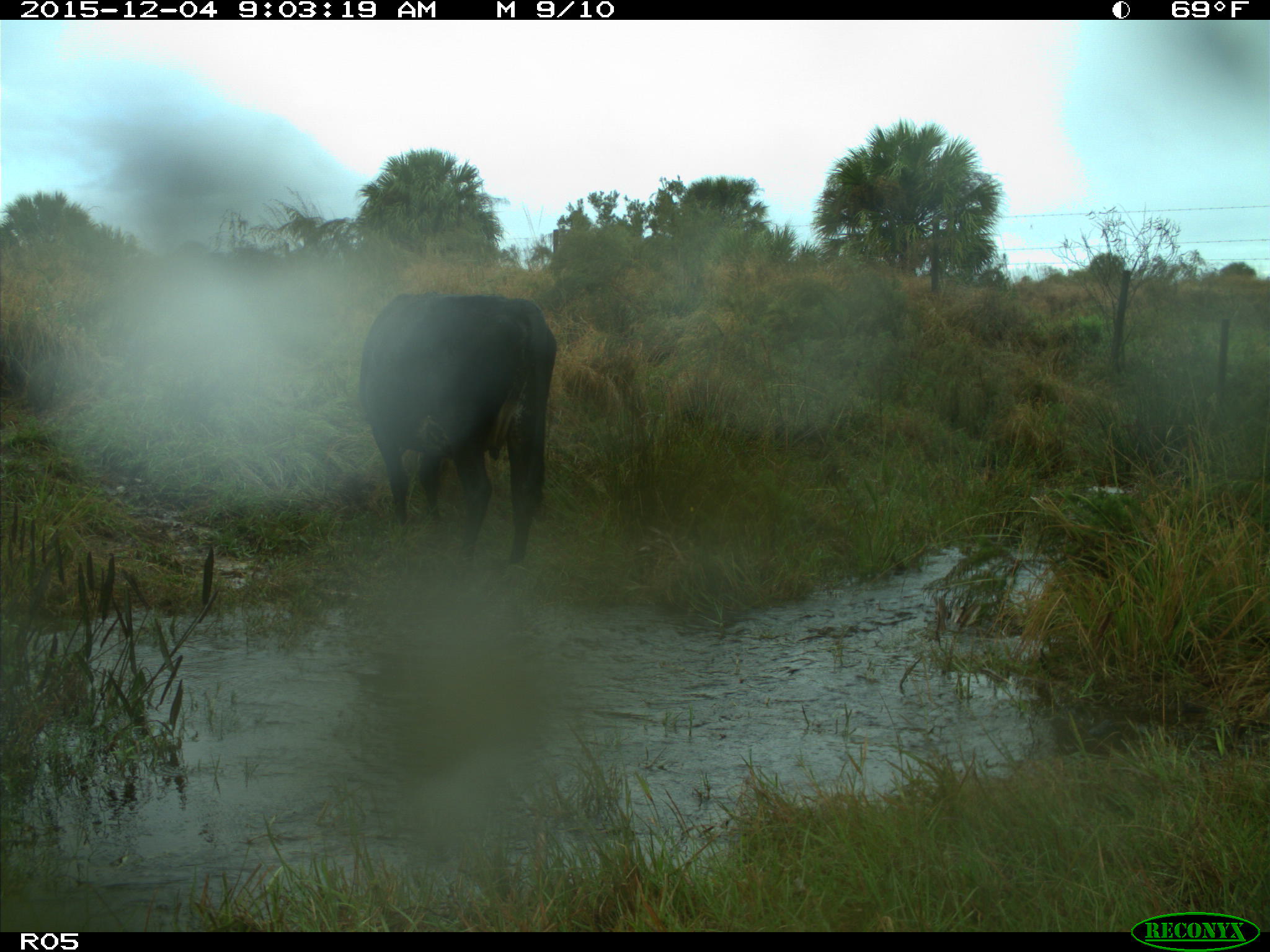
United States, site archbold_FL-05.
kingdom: Animalia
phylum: Chordata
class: Mammalia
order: Artiodactyla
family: Bovidae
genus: Bos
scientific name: Bos taurus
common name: domestic cow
Bos taurus (domestic cow).